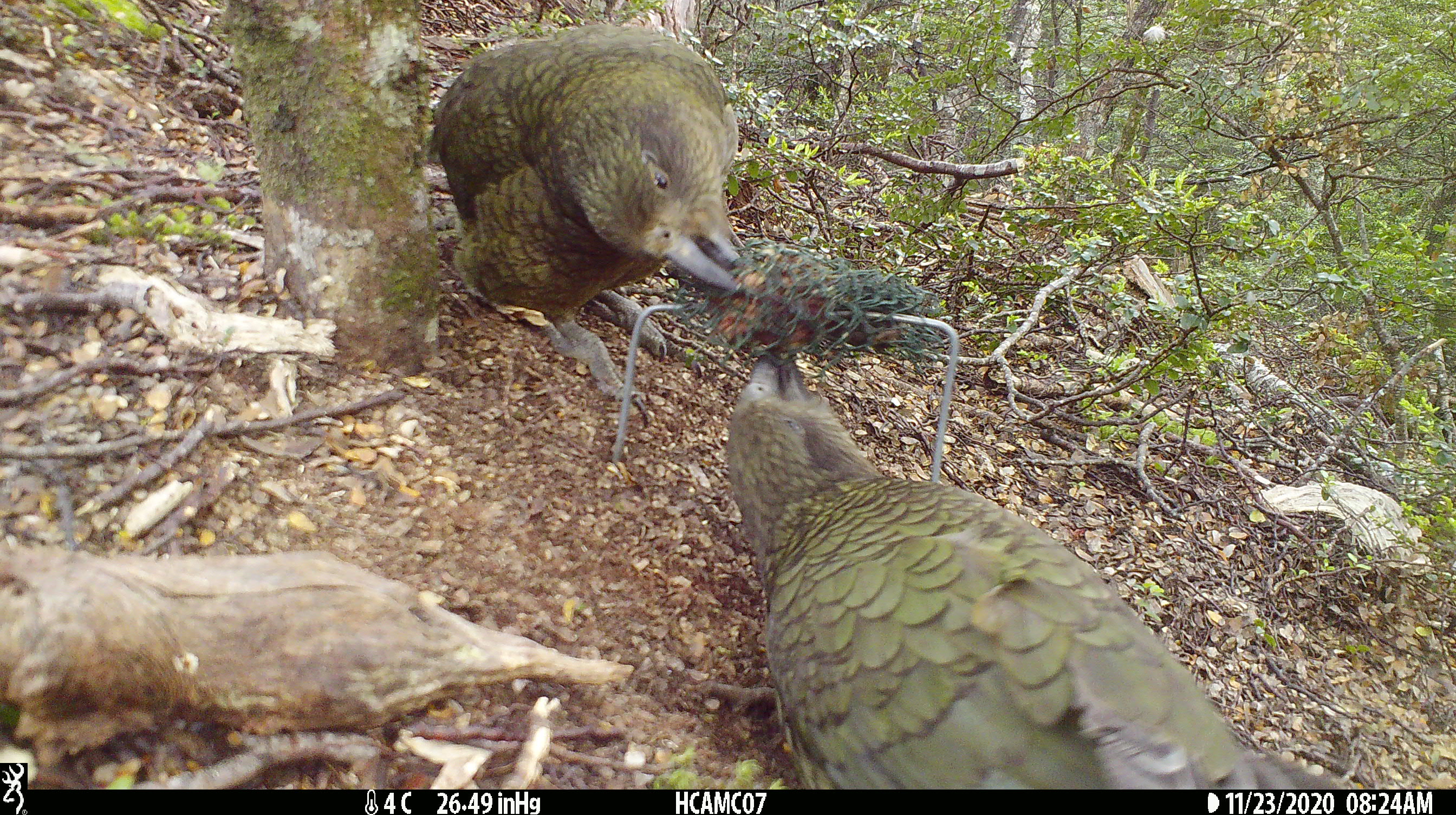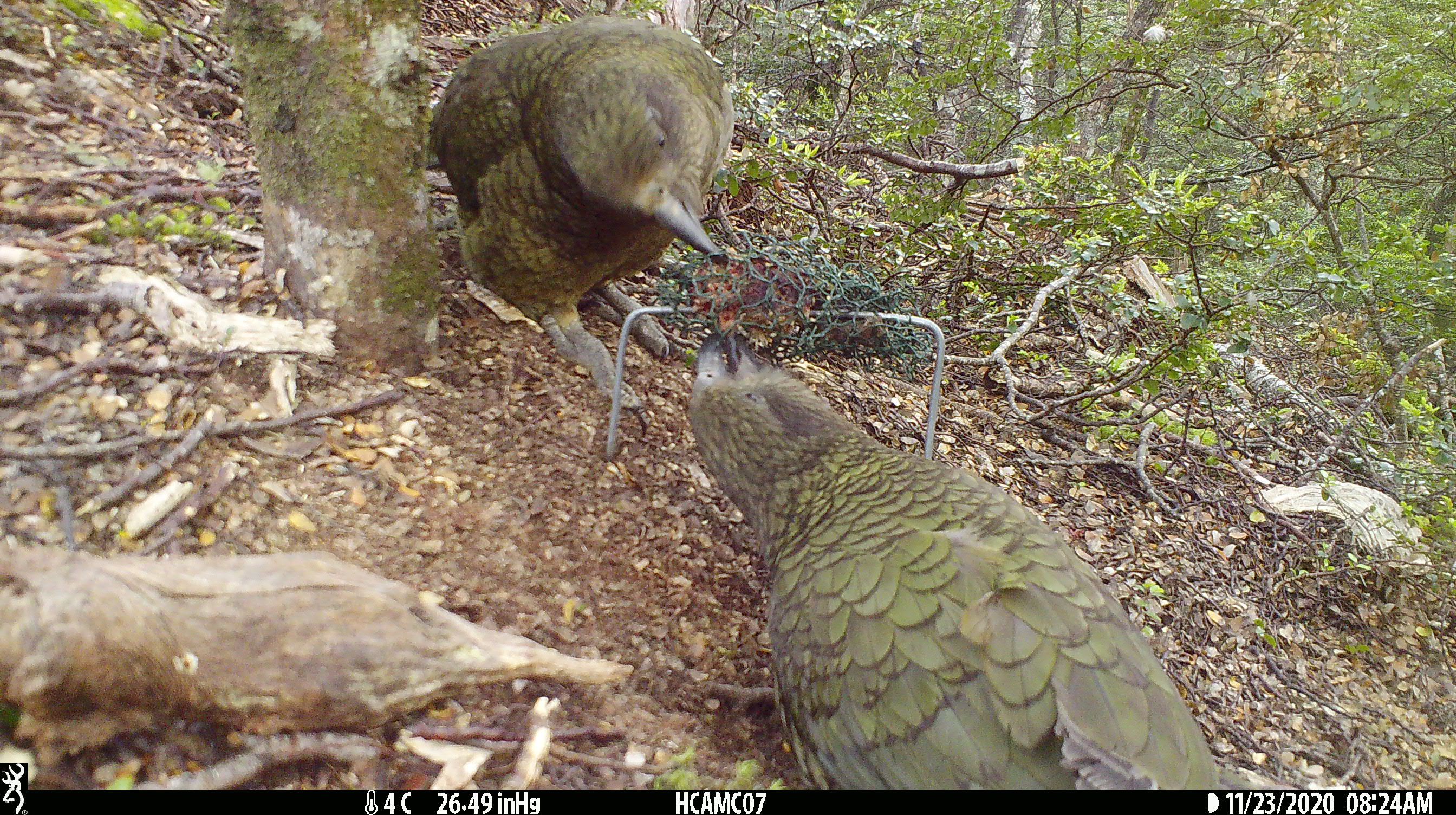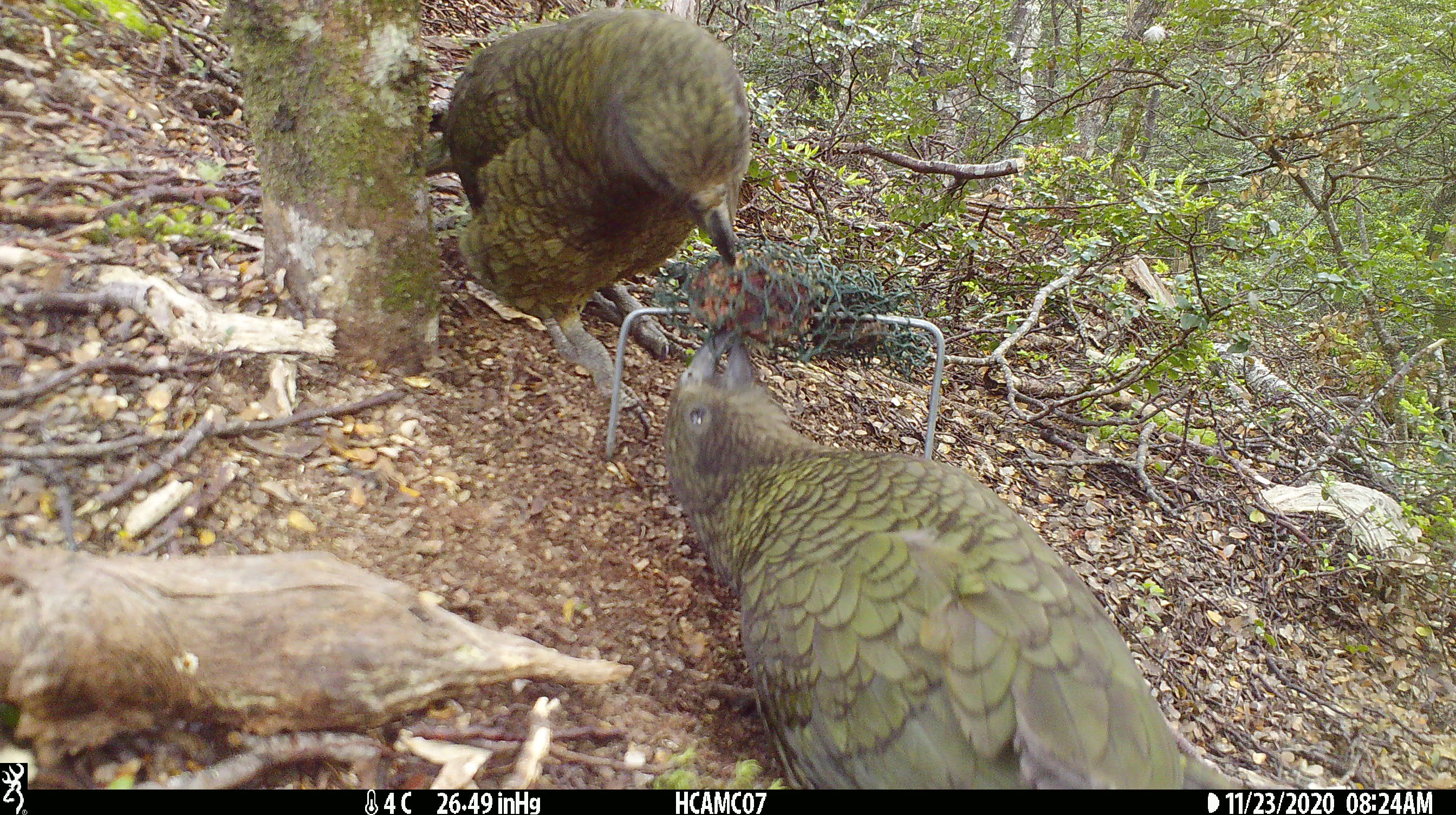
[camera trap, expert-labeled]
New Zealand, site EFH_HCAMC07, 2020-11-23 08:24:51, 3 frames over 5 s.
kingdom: Animalia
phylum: Chordata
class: Aves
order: Psittaciformes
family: Strigopidae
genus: Nestor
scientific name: Nestor notabilis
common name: kea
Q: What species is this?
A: Kea (Nestor notabilis).